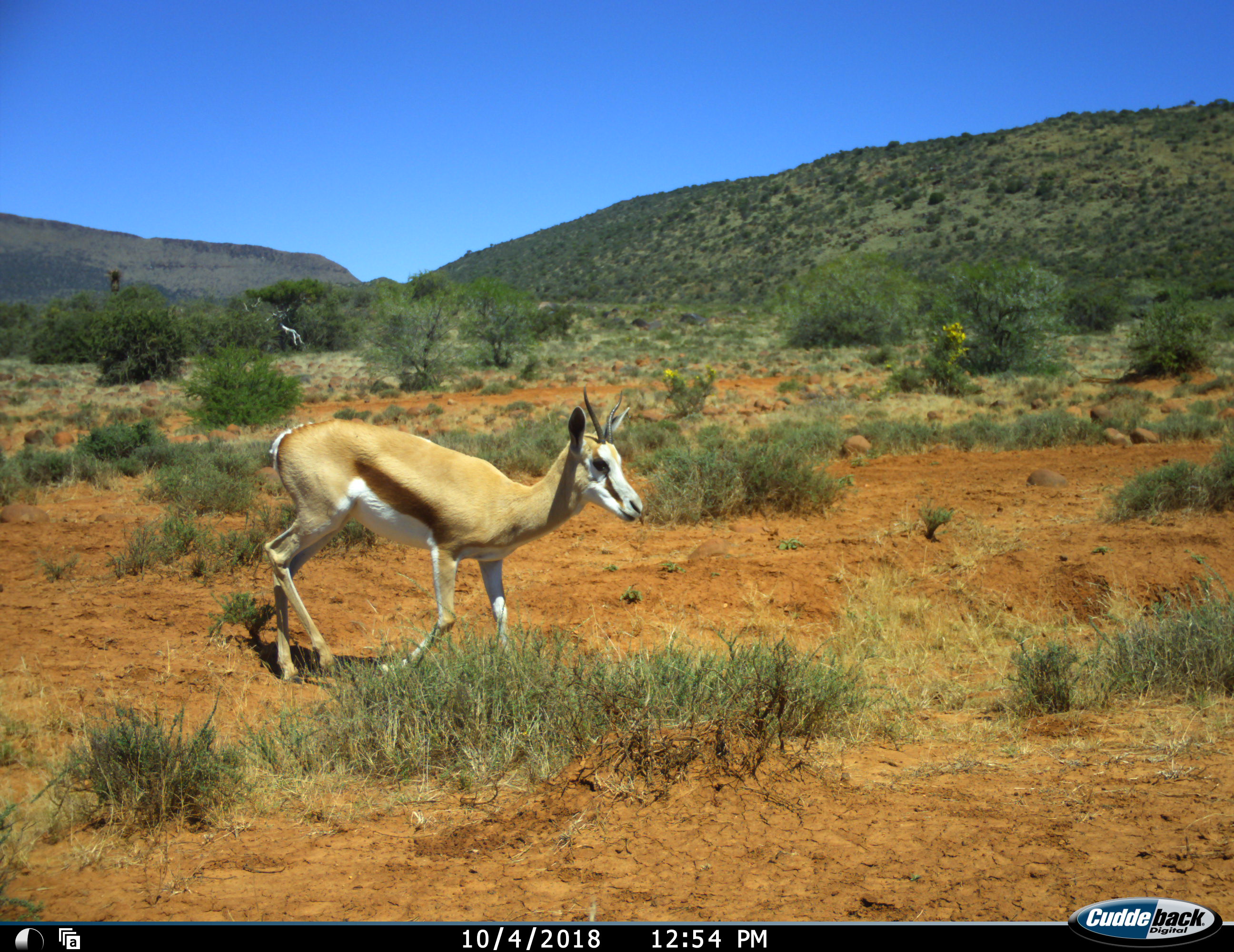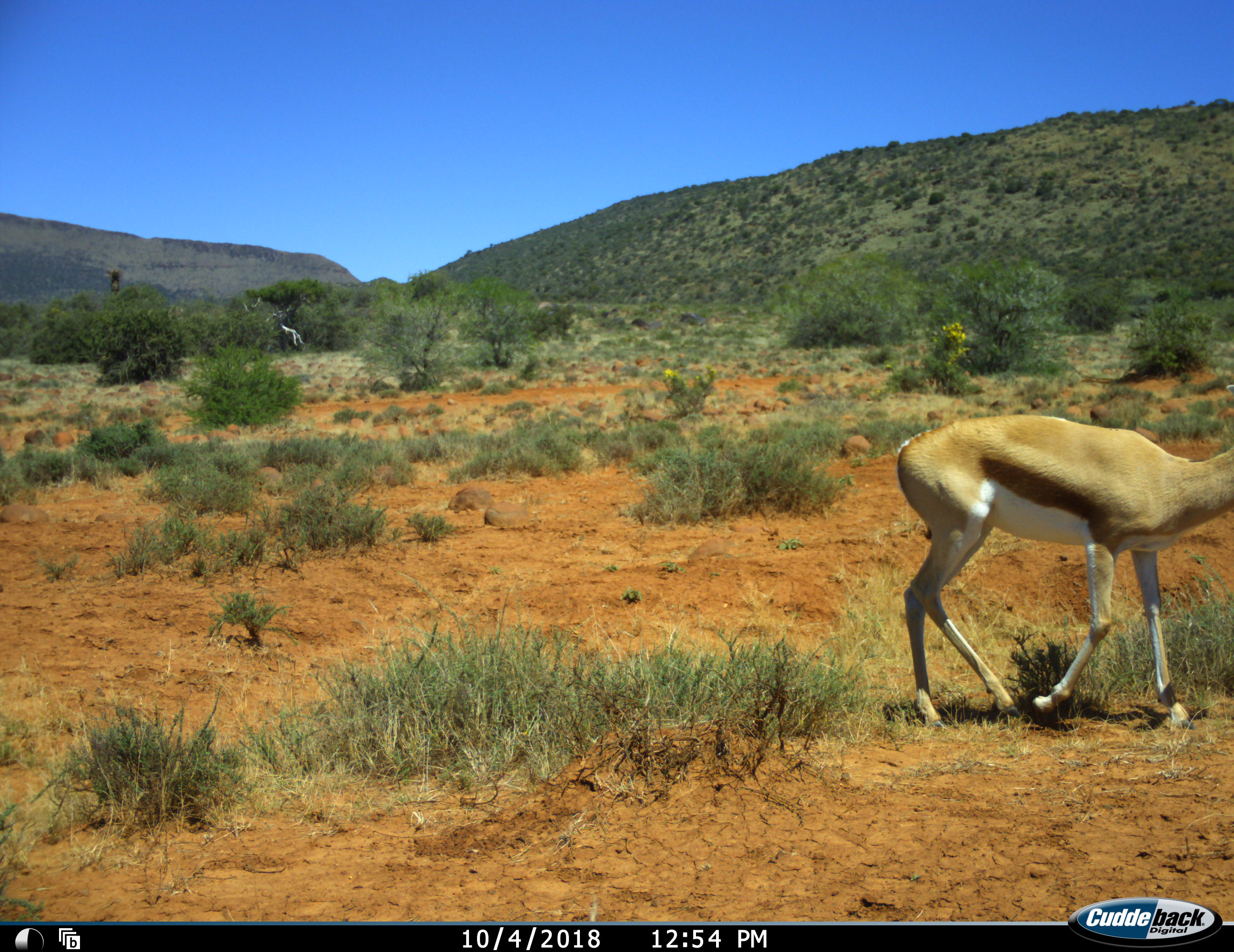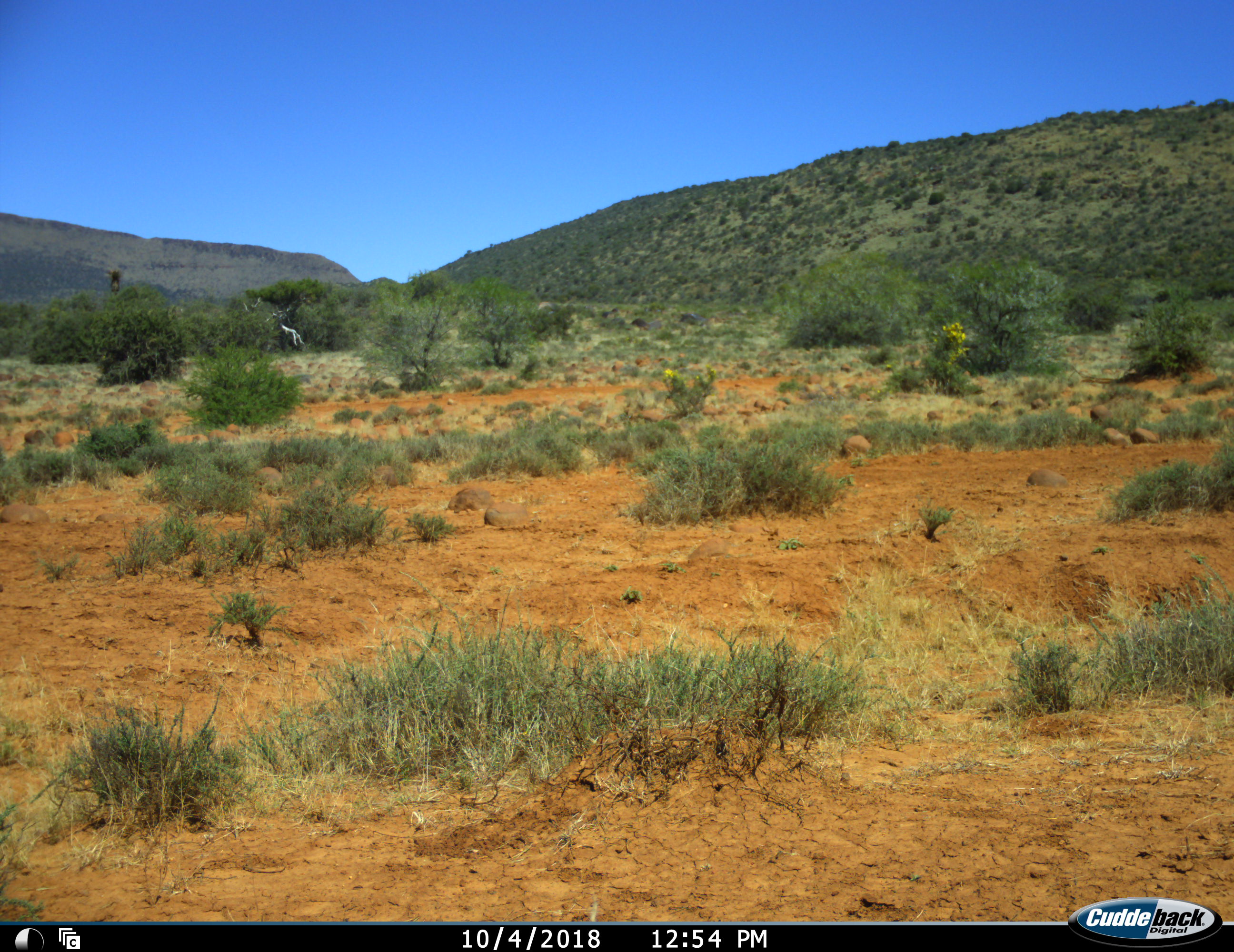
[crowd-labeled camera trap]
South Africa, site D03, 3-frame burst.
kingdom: Animalia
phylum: Chordata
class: Mammalia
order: Artiodactyla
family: Bovidae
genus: Antidorcas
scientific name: Antidorcas marsupialis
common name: springbok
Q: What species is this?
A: Springbok (Antidorcas marsupialis).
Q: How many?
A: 1.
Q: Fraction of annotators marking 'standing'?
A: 0%.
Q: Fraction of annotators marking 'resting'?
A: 0%.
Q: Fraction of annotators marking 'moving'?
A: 100%.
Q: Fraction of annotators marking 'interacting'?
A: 0%.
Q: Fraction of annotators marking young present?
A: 20%.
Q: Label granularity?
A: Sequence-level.